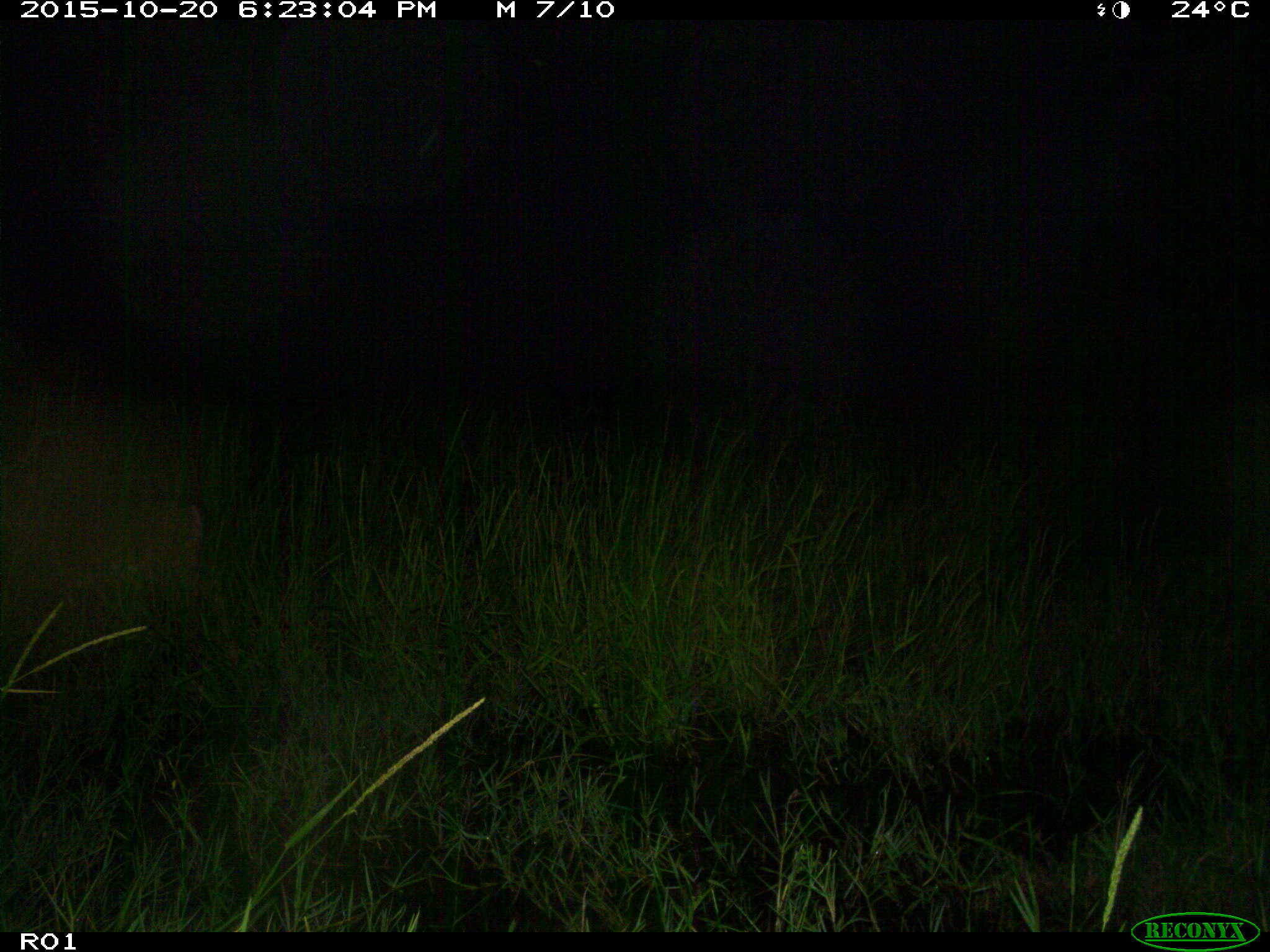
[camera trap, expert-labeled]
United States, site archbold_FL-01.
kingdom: Animalia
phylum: Chordata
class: Mammalia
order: Artiodactyla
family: Cervidae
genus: Odocoileus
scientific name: Odocoileus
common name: deer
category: unidentified deer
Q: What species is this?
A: Unidentified deer (deer) (Odocoileus).